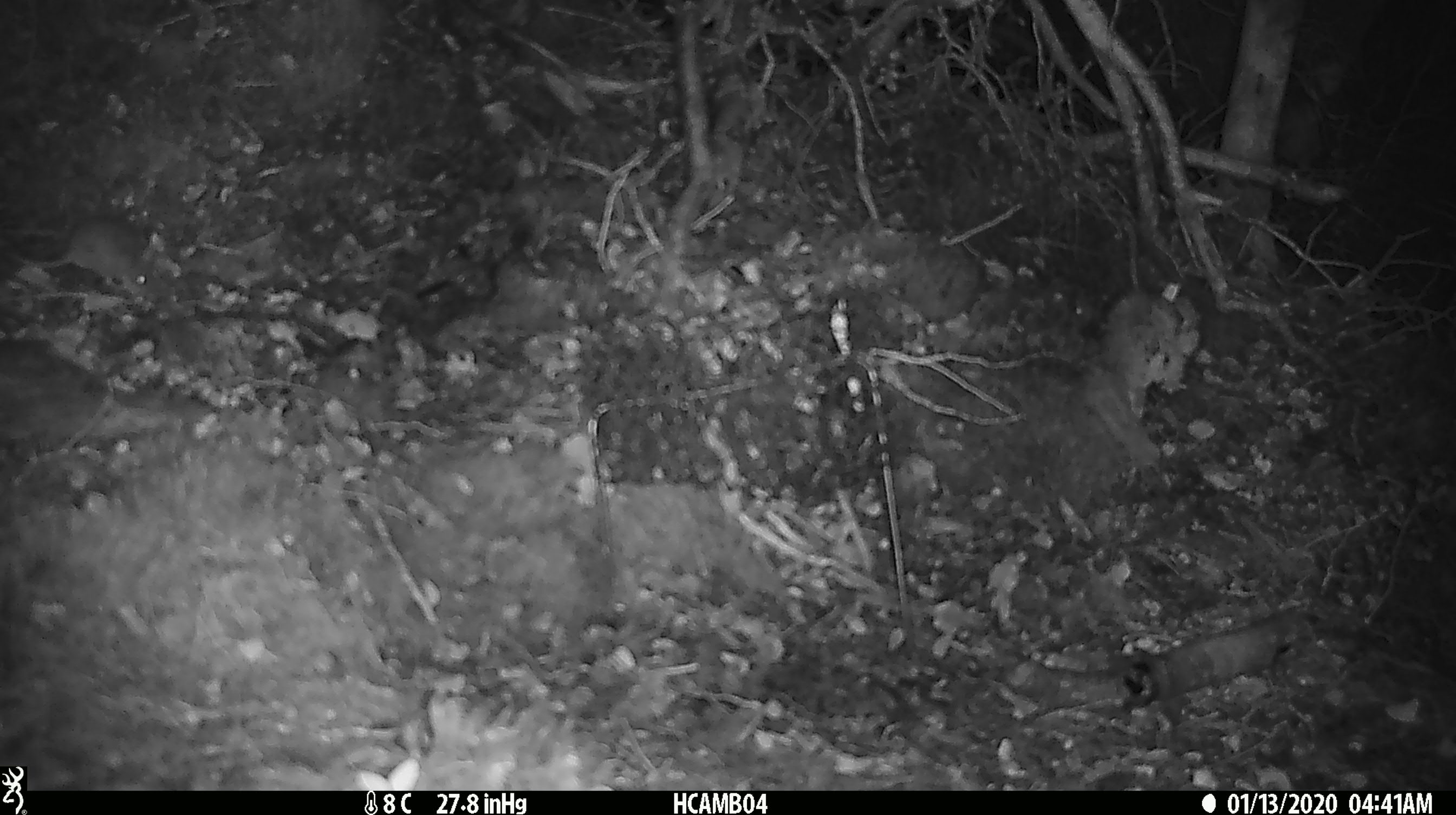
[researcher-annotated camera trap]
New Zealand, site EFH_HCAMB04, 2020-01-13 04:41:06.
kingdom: Animalia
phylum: Chordata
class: Mammalia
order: Rodentia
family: Muridae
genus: Mus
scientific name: Mus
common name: mouse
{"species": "mouse (Mus)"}